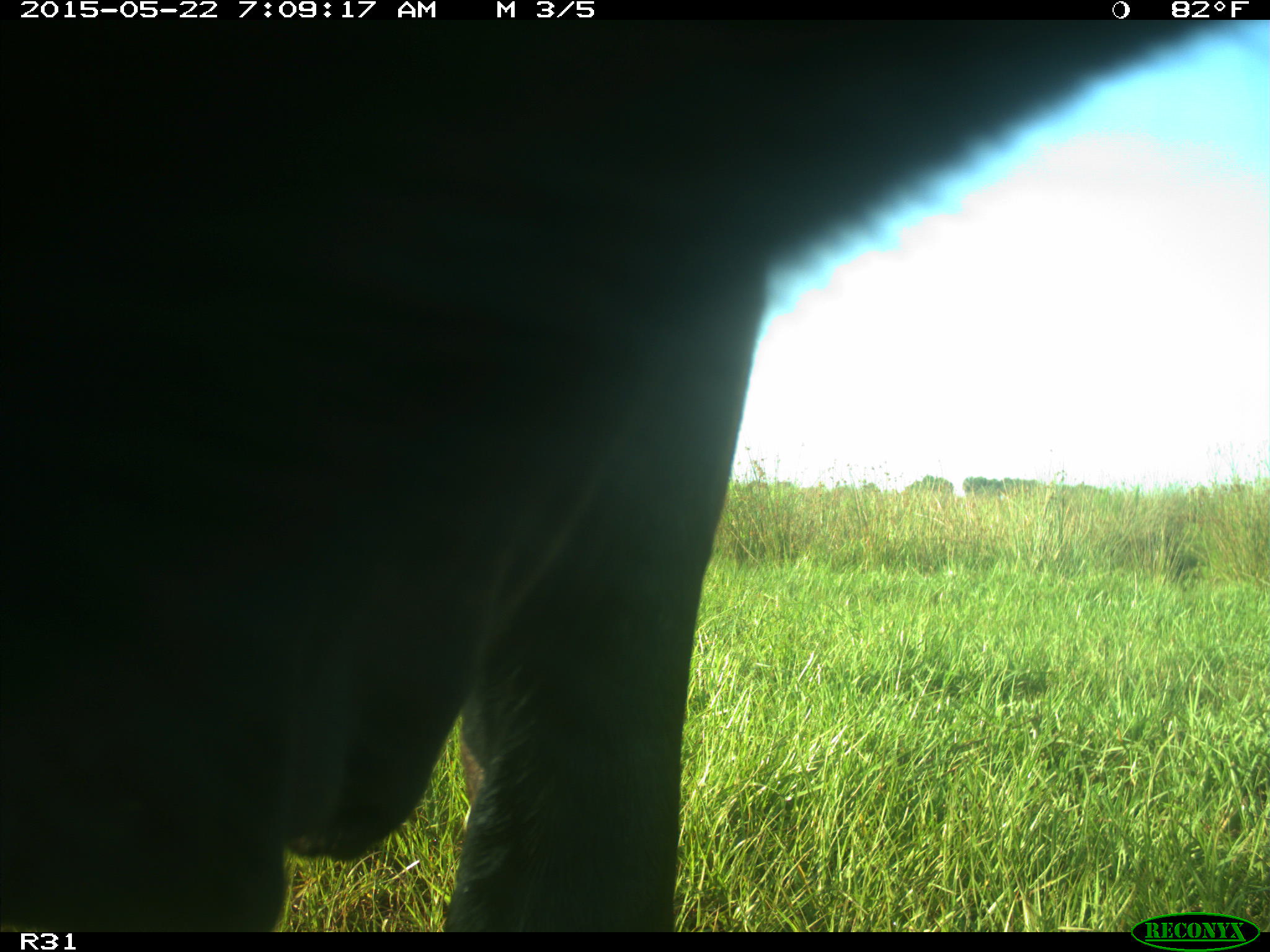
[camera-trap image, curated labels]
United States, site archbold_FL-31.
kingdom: Animalia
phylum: Chordata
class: Mammalia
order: Artiodactyla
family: Bovidae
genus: Bos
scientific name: Bos taurus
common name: domestic cow